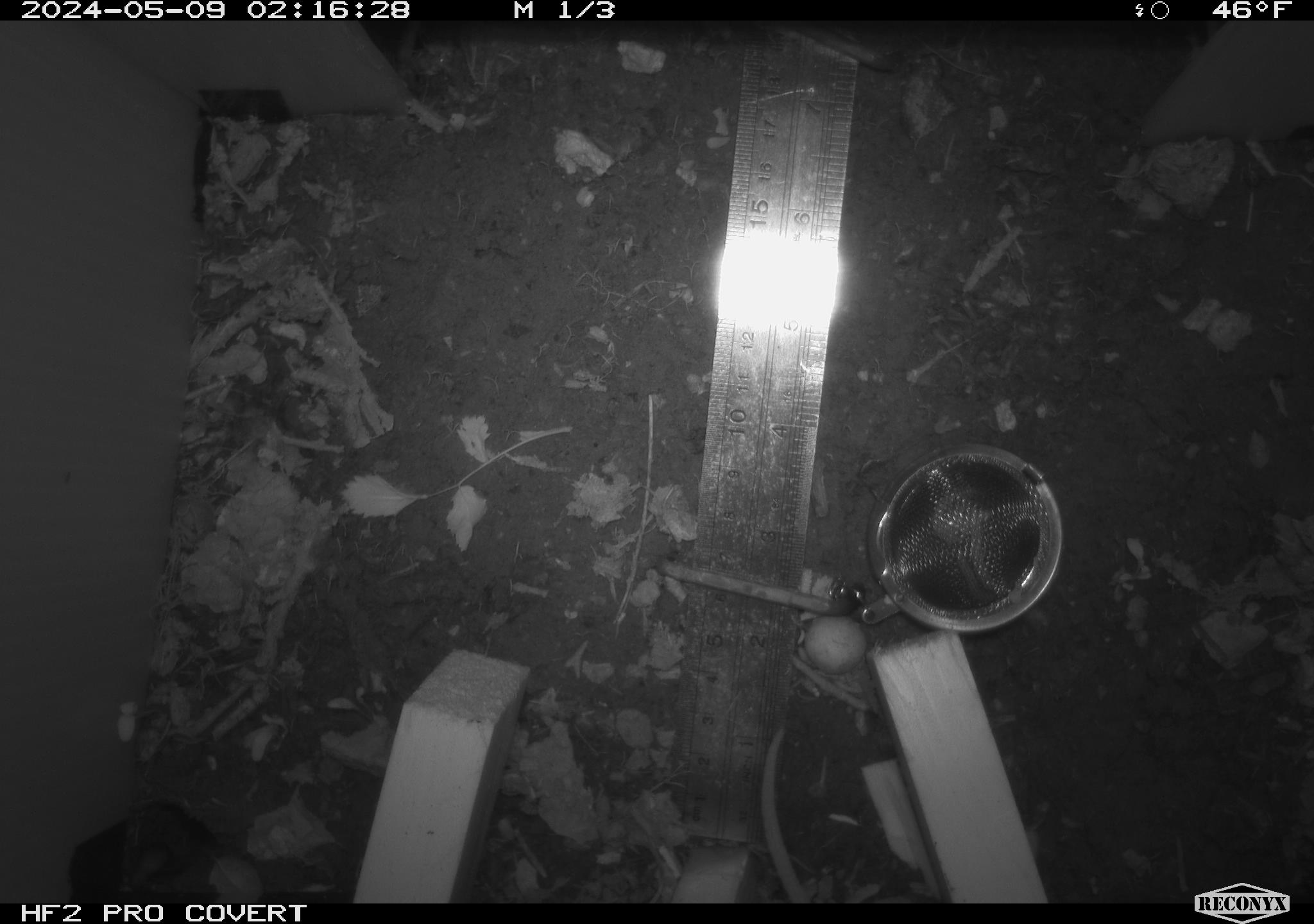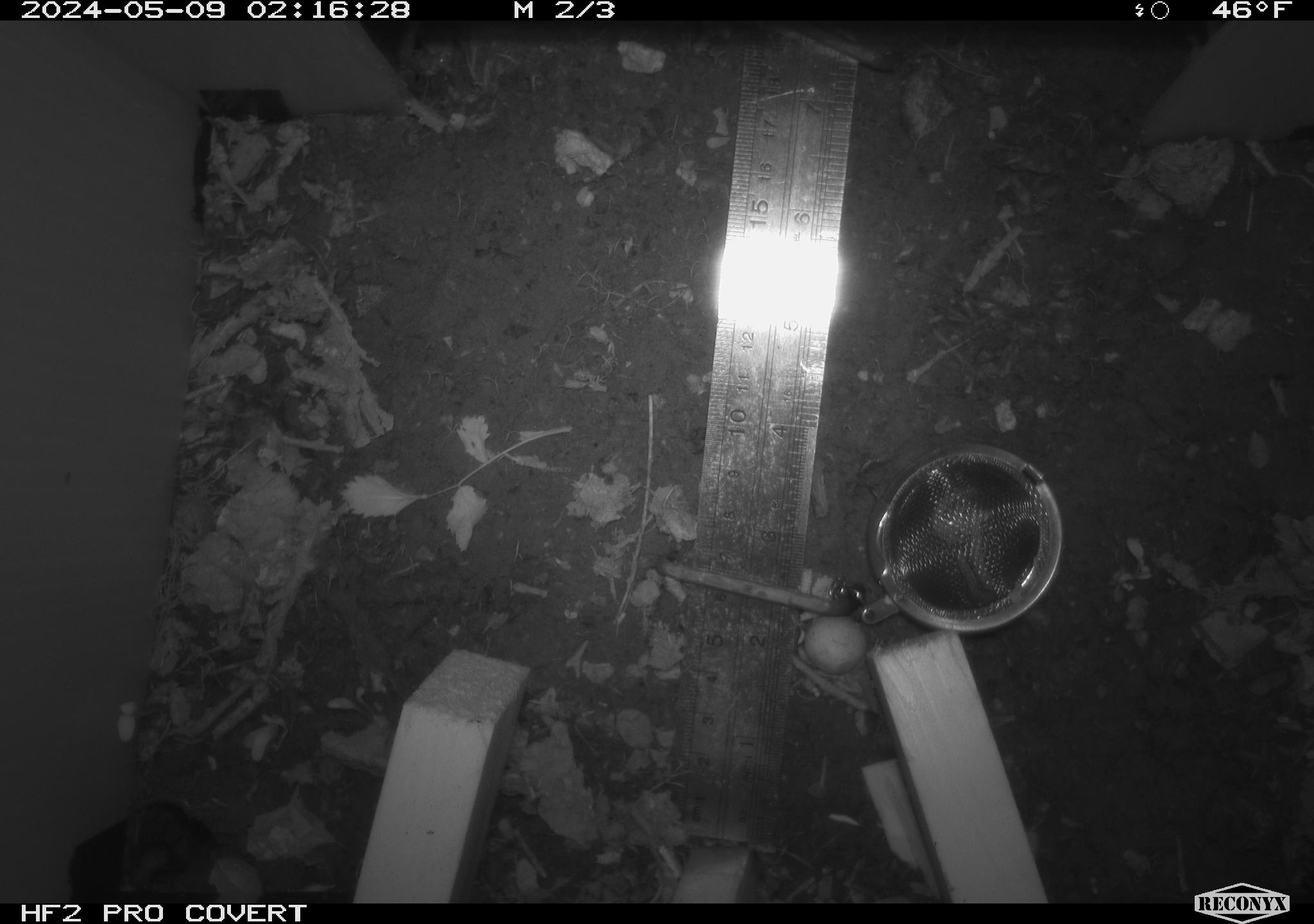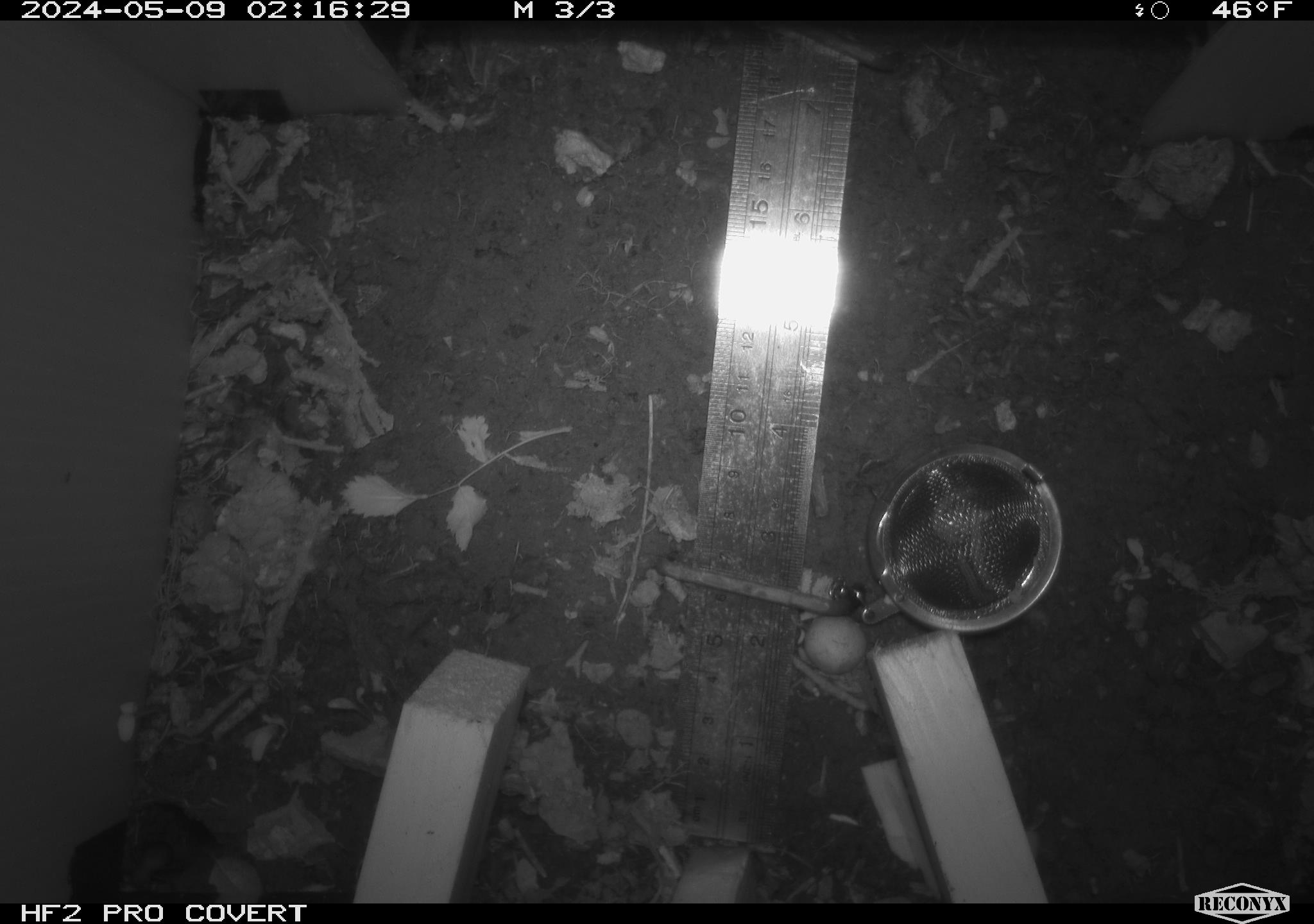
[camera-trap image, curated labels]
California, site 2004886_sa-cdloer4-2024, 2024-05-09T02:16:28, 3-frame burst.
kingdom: Animalia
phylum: Chordata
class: Mammalia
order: Rodentia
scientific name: Rodentia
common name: mouse species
Mouse species (Rodentia).